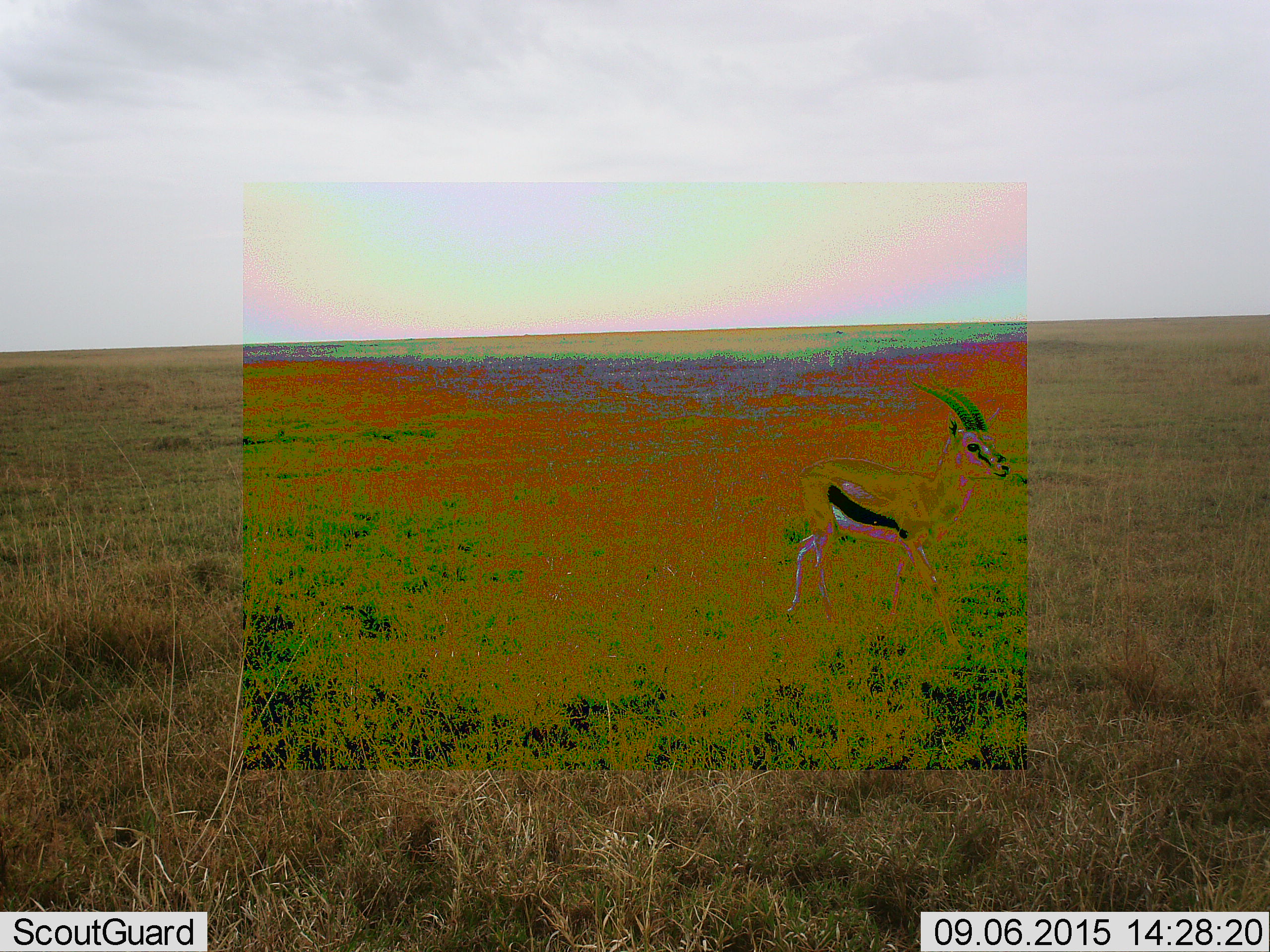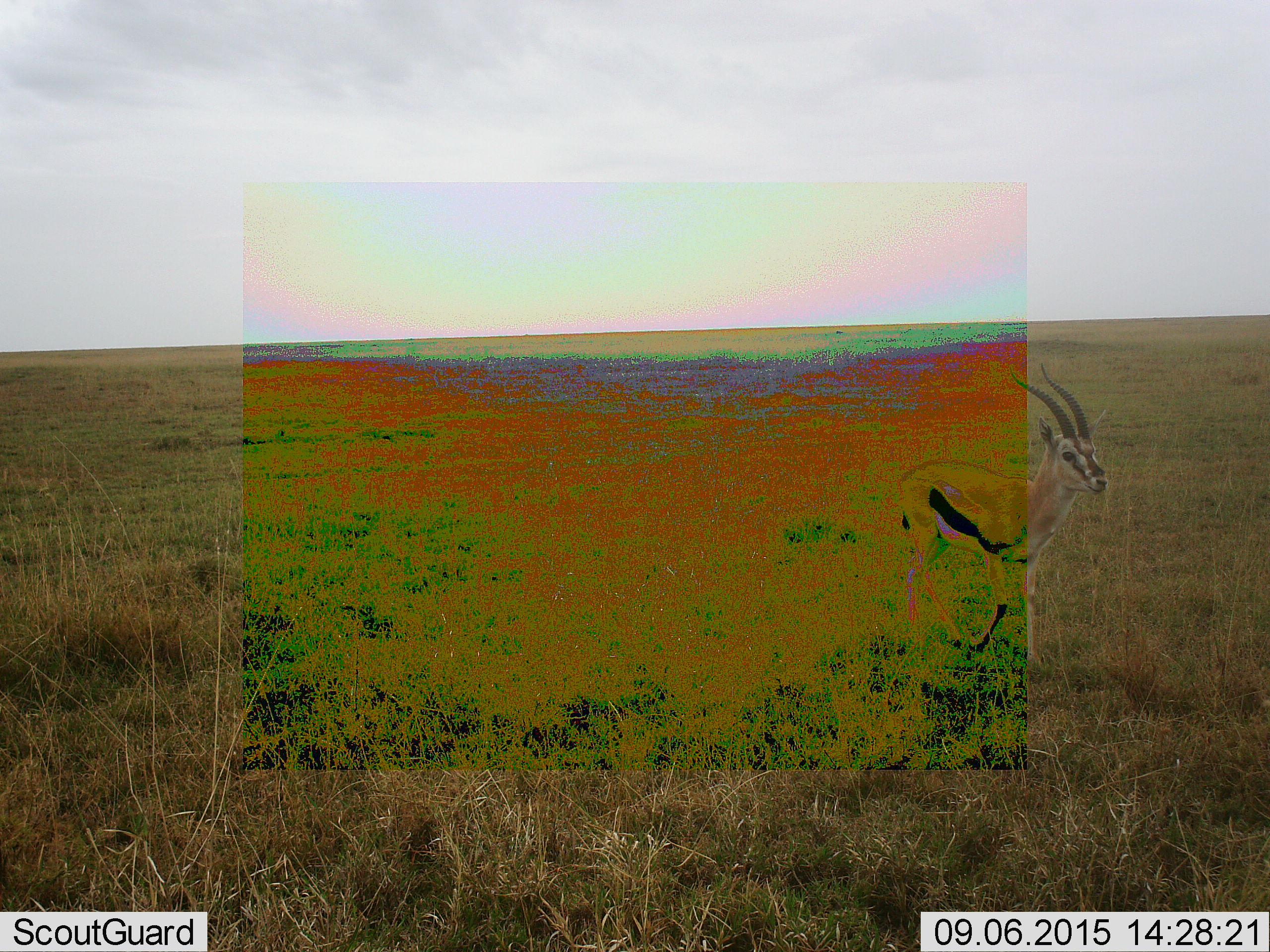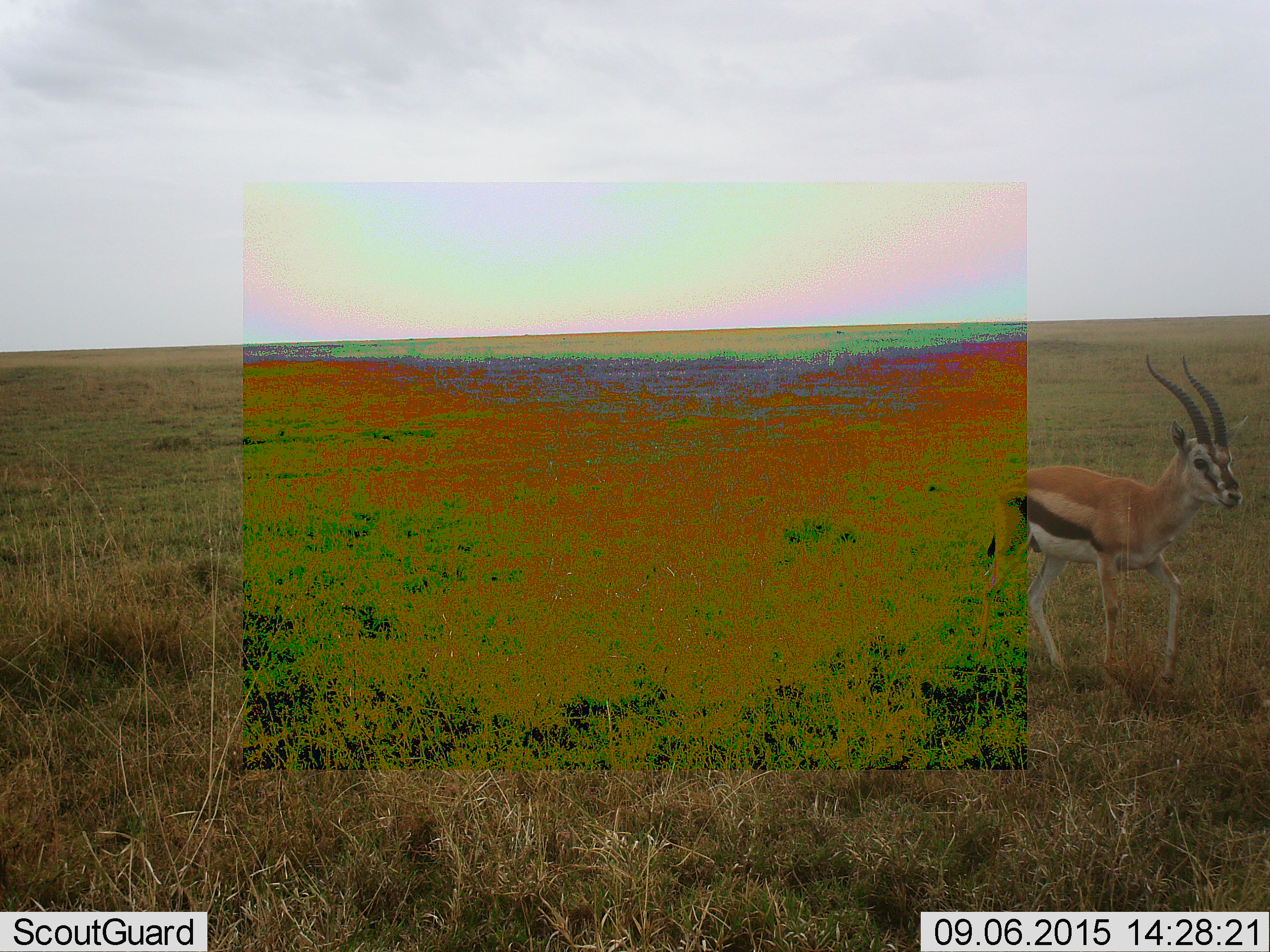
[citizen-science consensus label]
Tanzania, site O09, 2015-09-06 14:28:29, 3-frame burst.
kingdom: Animalia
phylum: Chordata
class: Mammalia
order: Artiodactyla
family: Bovidae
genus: Eudorcas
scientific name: Eudorcas thomsonii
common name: thomson's gazelle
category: gazellethomsons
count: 1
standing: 25%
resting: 0%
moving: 100%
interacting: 0%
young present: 0%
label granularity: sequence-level